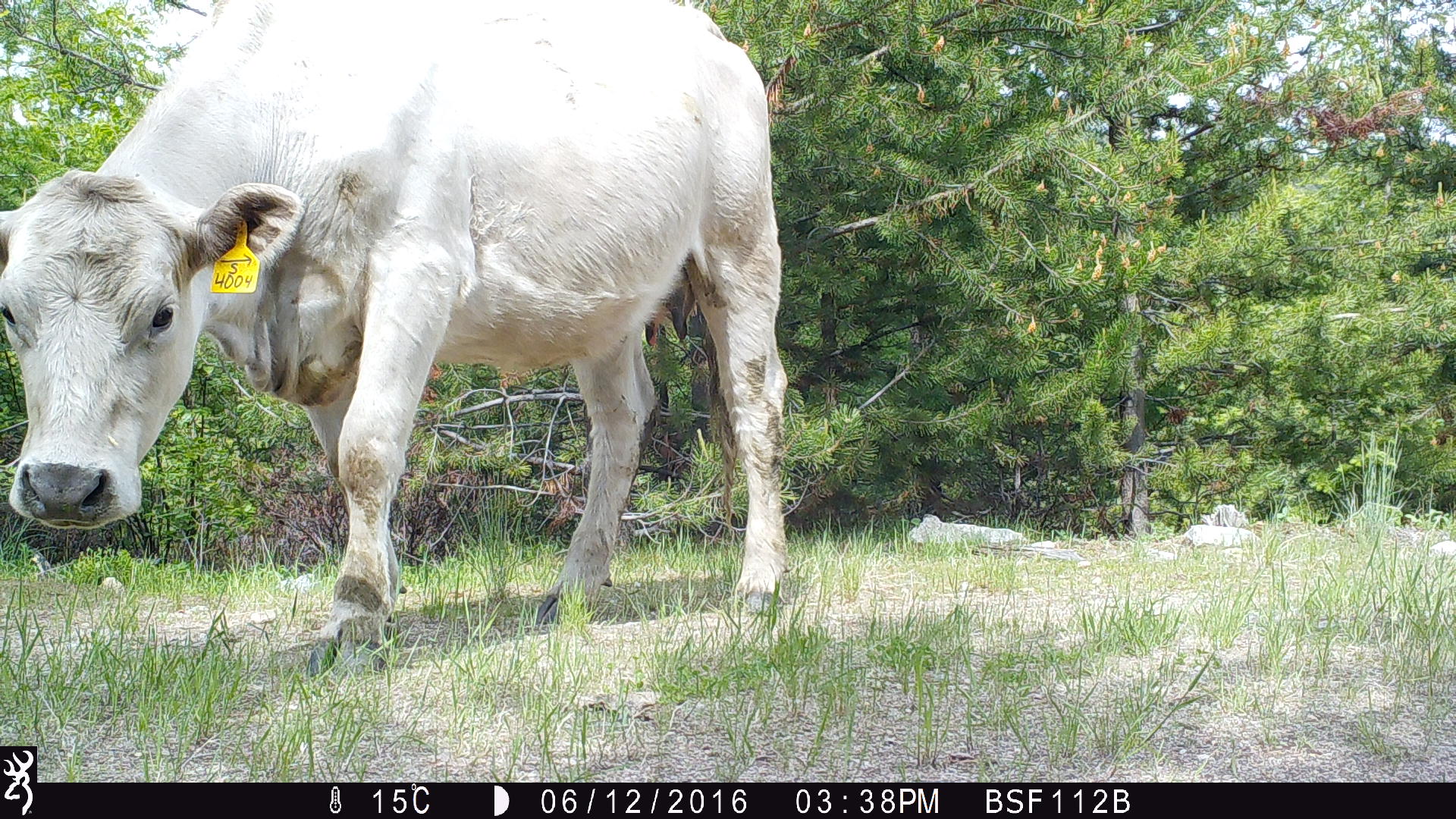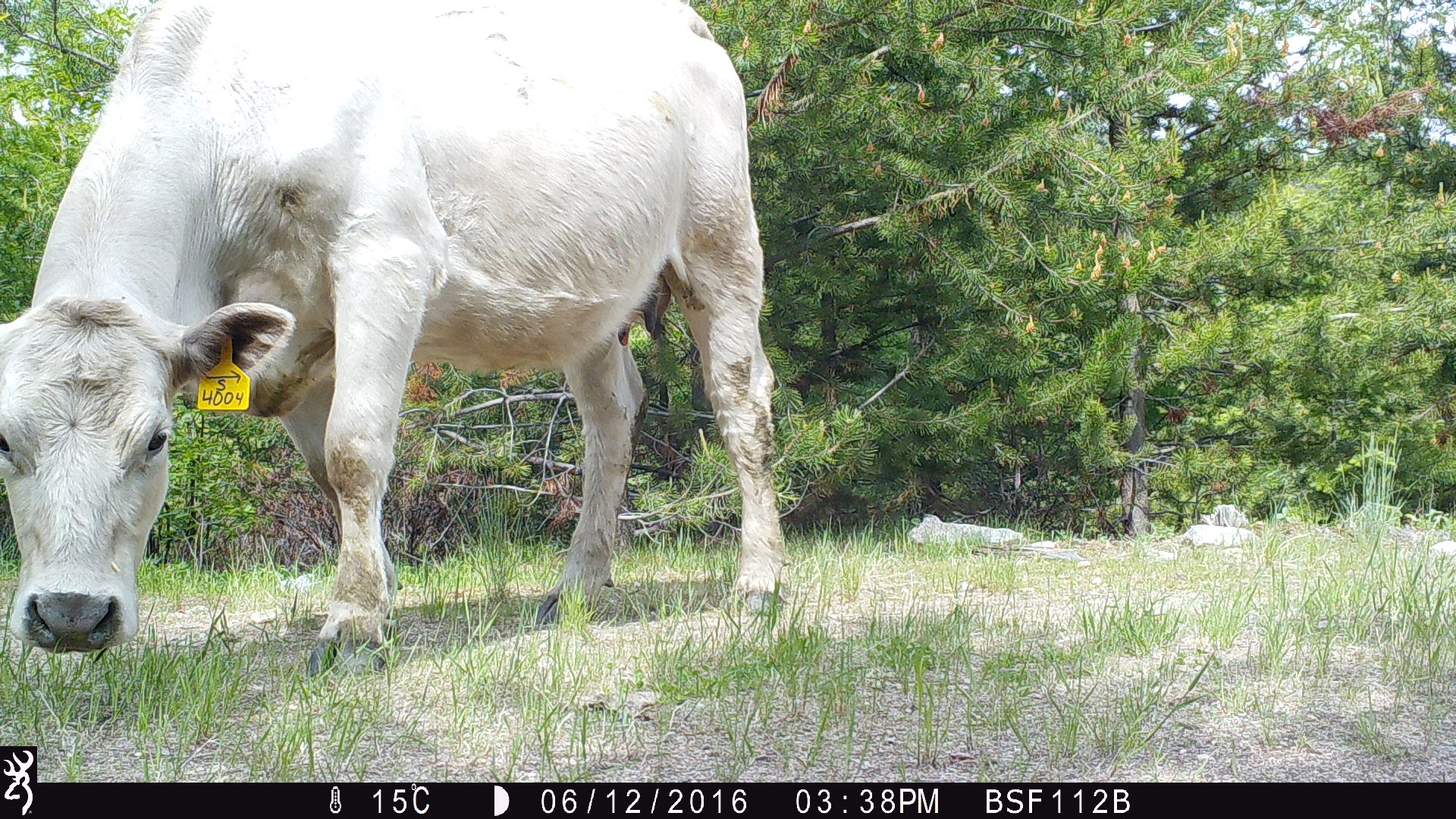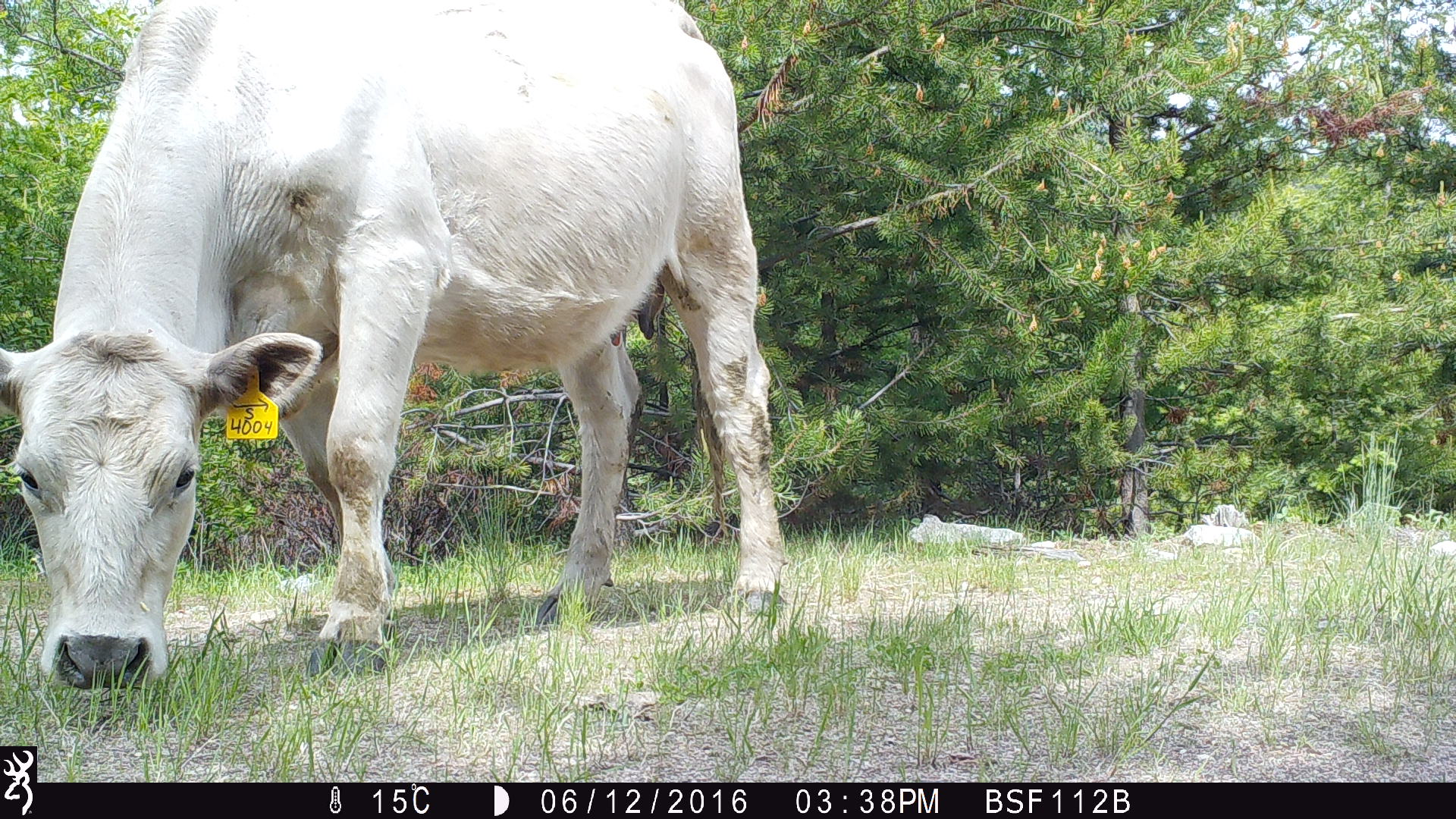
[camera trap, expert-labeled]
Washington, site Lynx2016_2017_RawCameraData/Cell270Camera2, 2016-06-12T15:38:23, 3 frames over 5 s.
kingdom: Animalia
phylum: Chordata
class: Mammalia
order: Artiodactyla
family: Bovidae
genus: Bos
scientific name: Bos taurus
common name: domestic cattle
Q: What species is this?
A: Domestic cattle (Bos taurus).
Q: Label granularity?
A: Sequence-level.